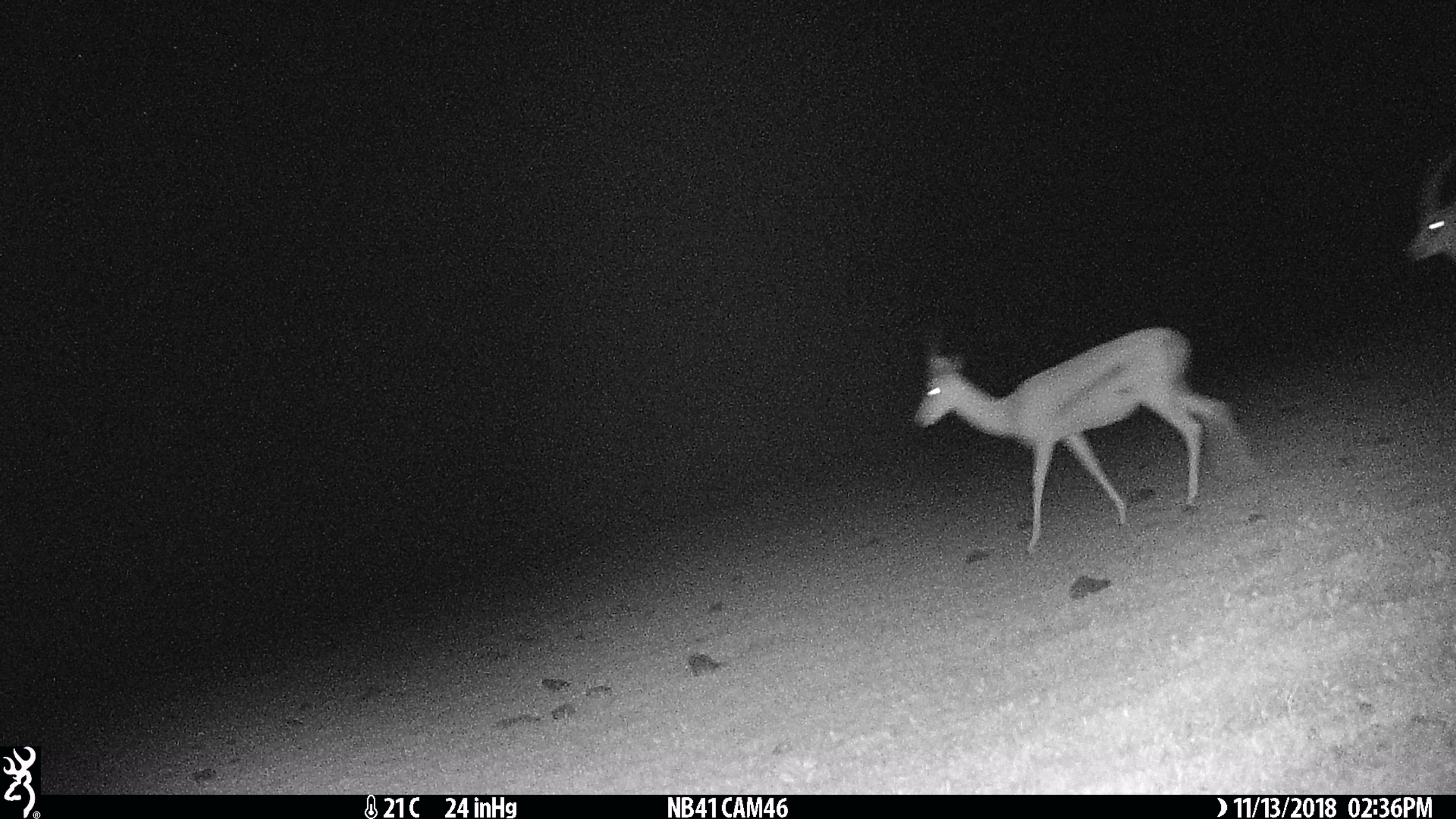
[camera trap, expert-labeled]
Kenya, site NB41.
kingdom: Animalia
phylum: Chordata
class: Mammalia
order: Artiodactyla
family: Bovidae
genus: Nanger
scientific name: Nanger granti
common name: grant's gazelle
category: gazelle grants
Gazelle grants (grant's gazelle) (Nanger granti).